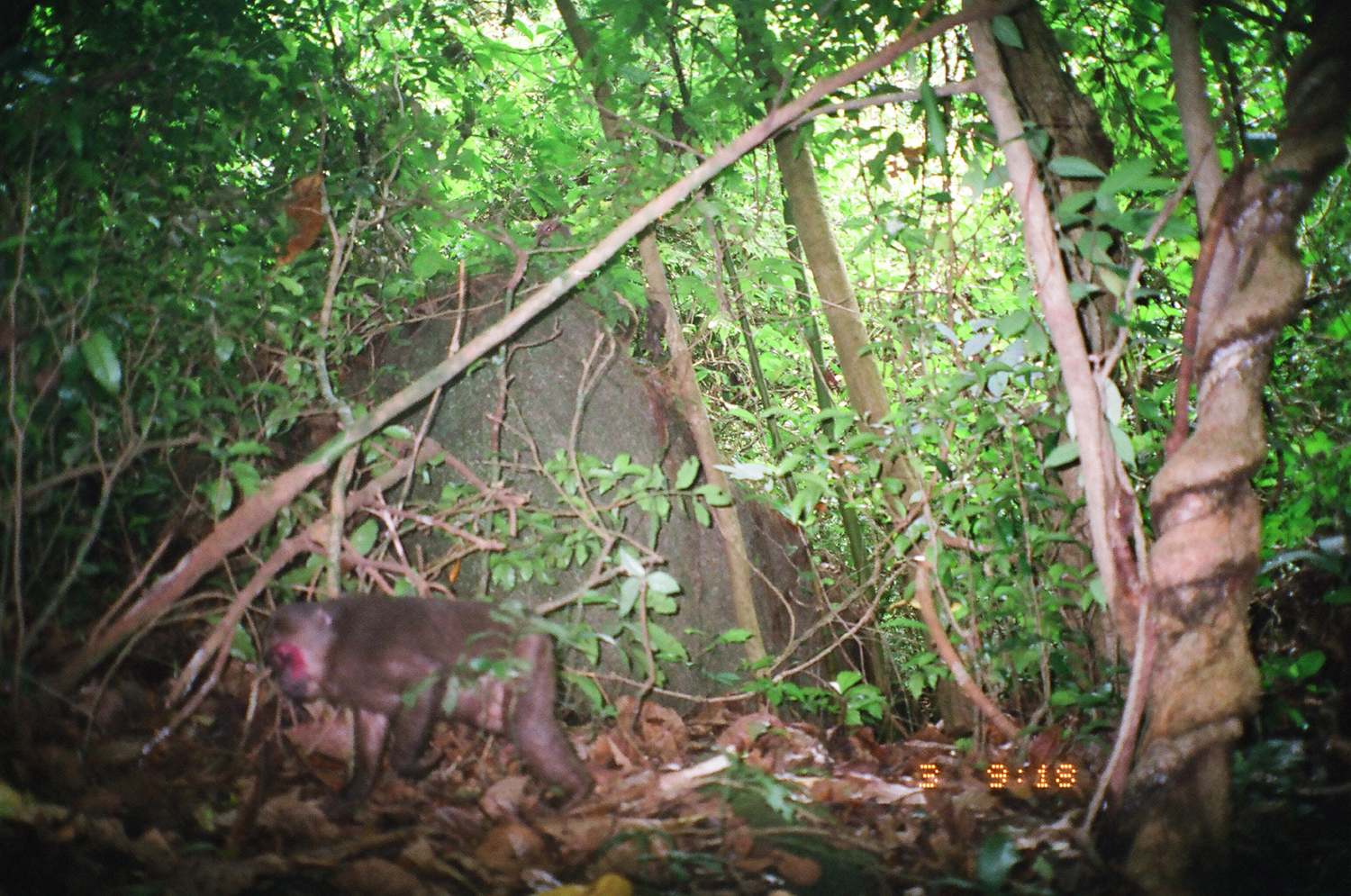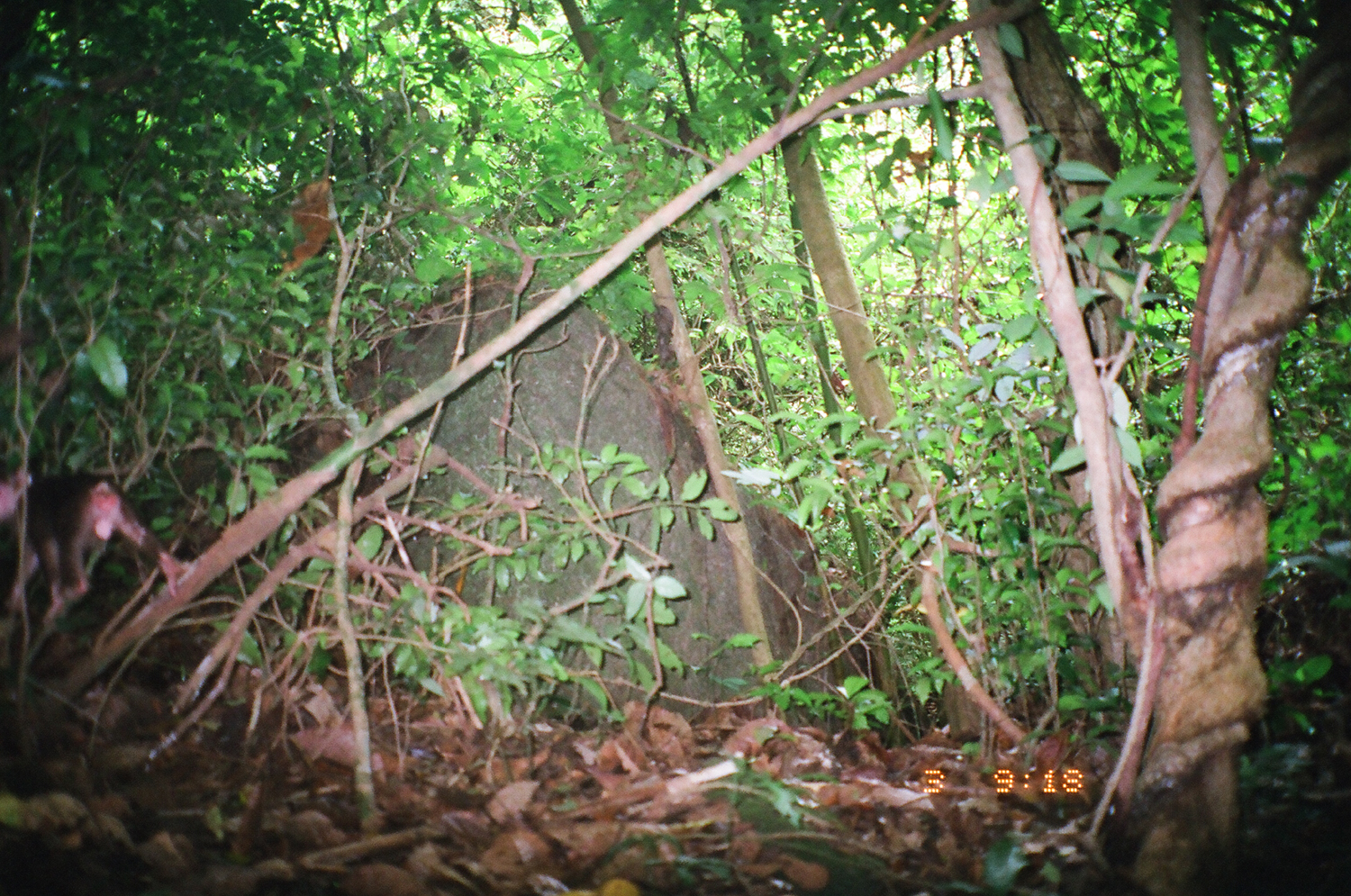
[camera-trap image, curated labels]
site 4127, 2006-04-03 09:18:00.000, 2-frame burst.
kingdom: Animalia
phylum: Chordata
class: Mammalia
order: Primates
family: Cercopithecidae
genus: Macaca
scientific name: Macaca arctoides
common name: stump-tailed macaque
Macaca arctoides (stump-tailed macaque), count 1.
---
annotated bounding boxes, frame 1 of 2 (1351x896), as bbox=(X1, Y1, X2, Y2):
macaca arctoides: bbox=(261, 593, 596, 814)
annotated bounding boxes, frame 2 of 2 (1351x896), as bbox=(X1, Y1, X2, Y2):
macaca arctoides: bbox=(0, 467, 192, 624)